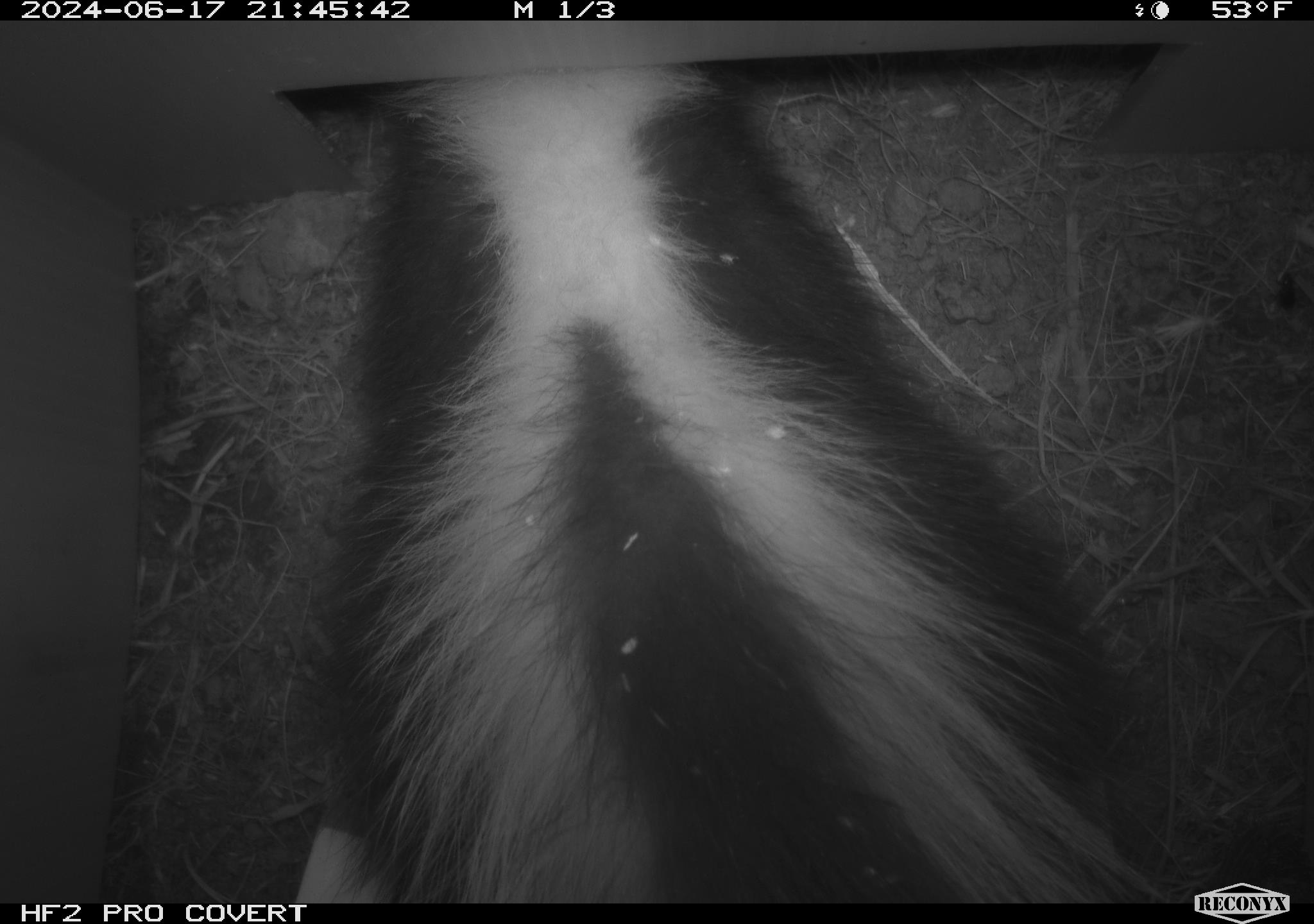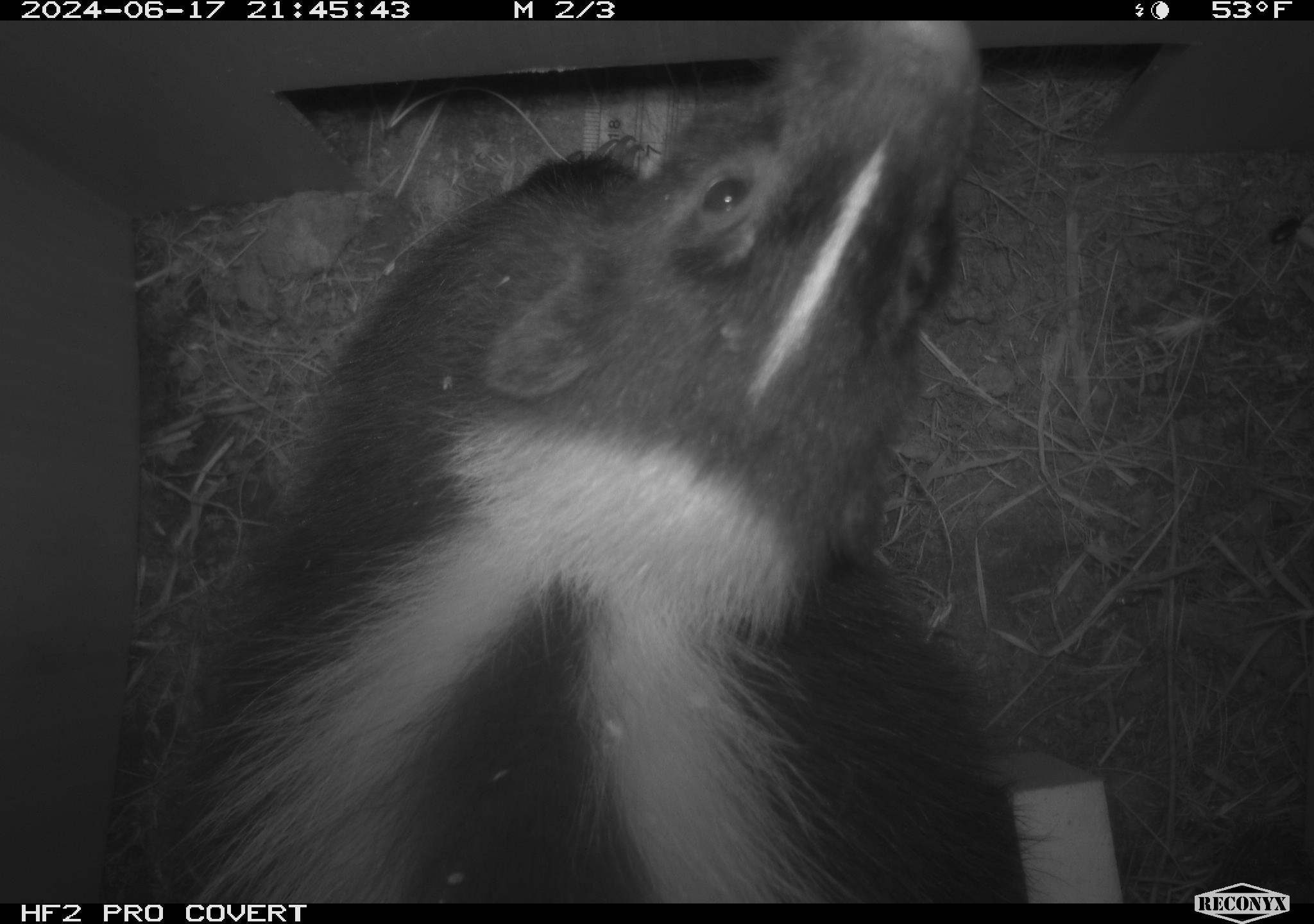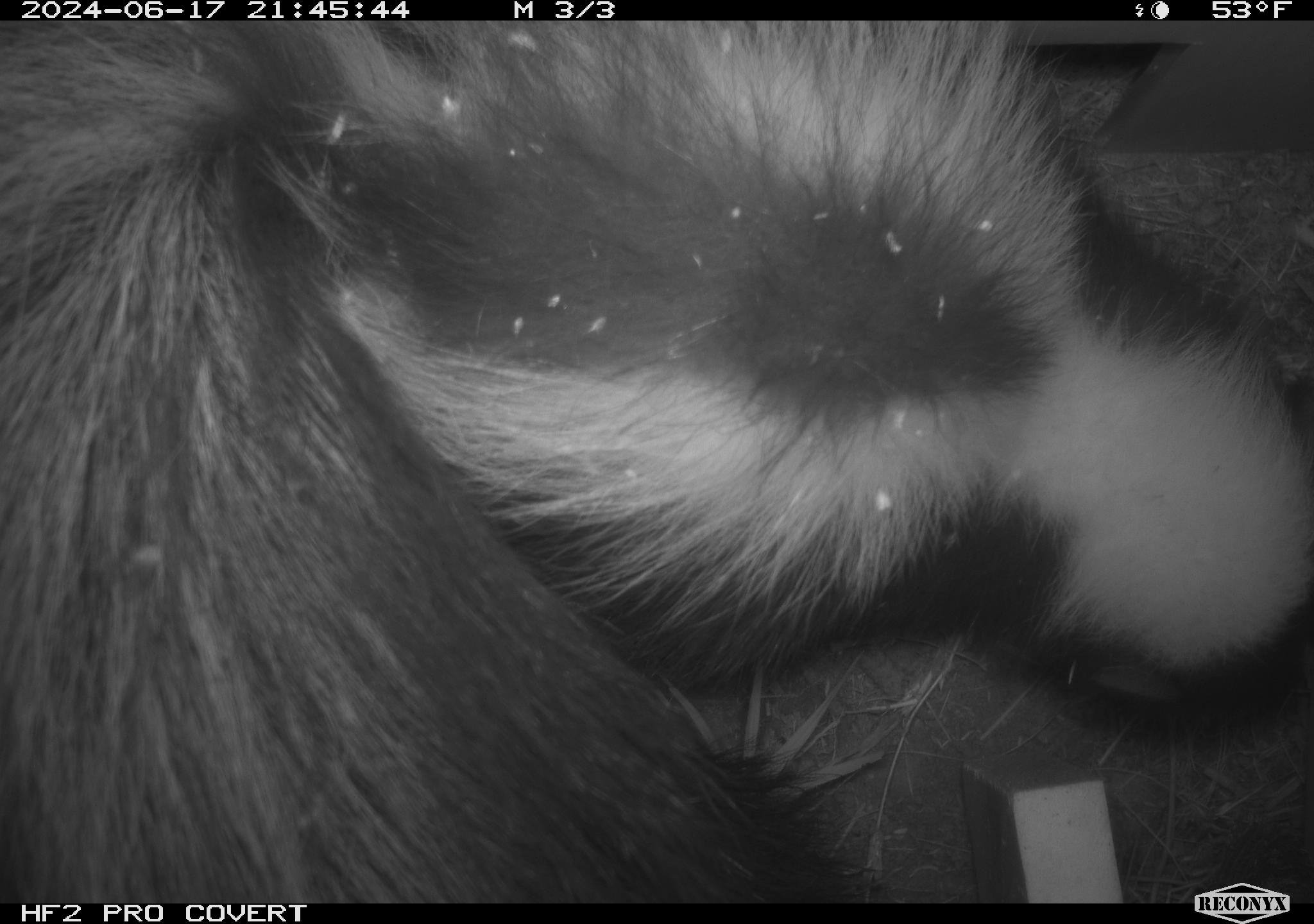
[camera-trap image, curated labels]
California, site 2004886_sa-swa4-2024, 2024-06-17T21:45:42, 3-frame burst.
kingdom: Animalia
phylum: Chordata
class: Mammalia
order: Carnivora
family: Mephitidae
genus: Mephitis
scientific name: Mephitis mephitis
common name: striped skunk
Striped skunk (Mephitis mephitis).